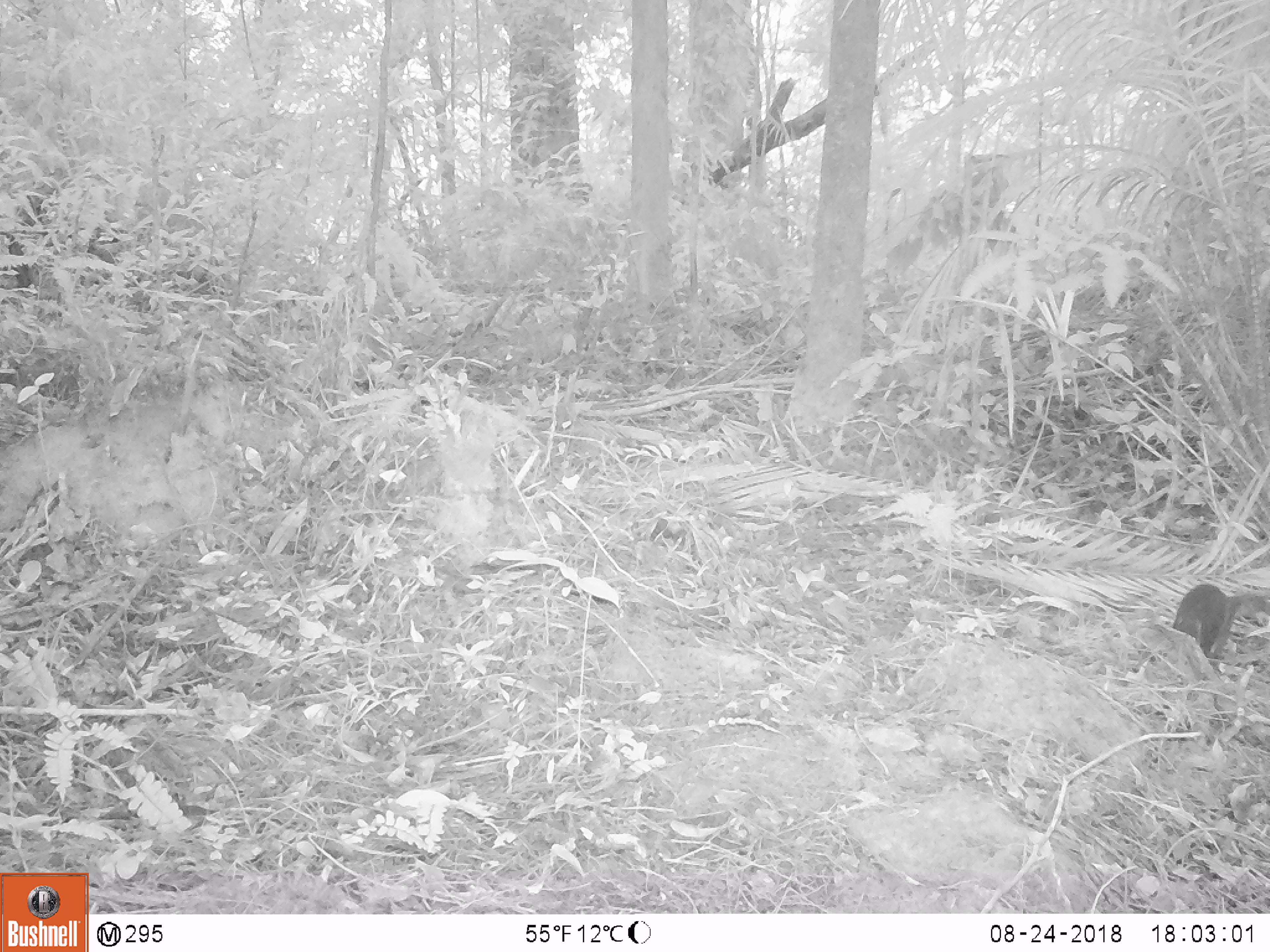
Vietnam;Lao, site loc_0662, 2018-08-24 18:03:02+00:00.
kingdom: Animalia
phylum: Chordata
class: Mammalia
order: Rodentia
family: Sciuridae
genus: Dremomys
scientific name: Dremomys rufigenis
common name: red-cheeked squirrel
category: red cheeked squirrel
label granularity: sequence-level